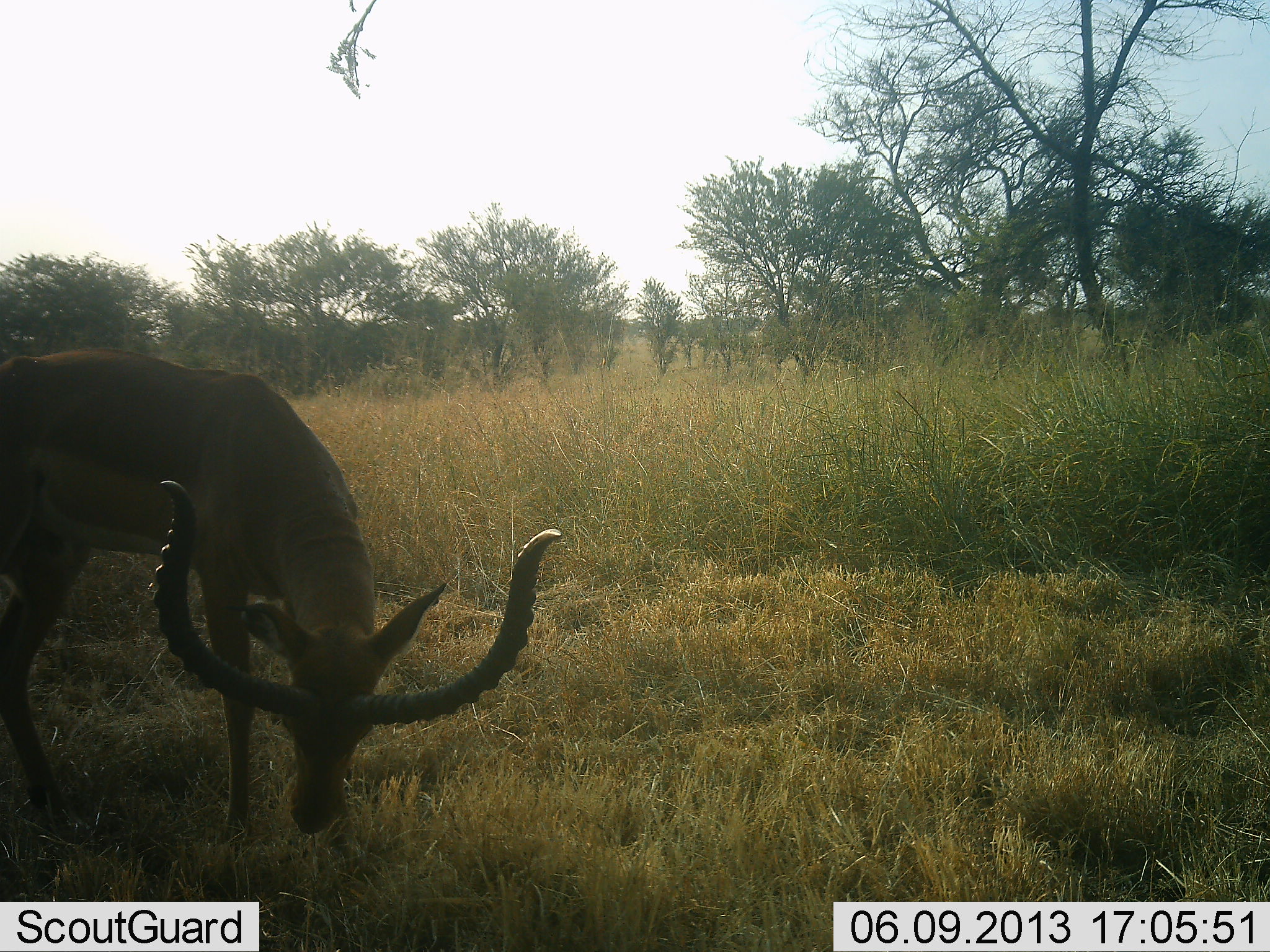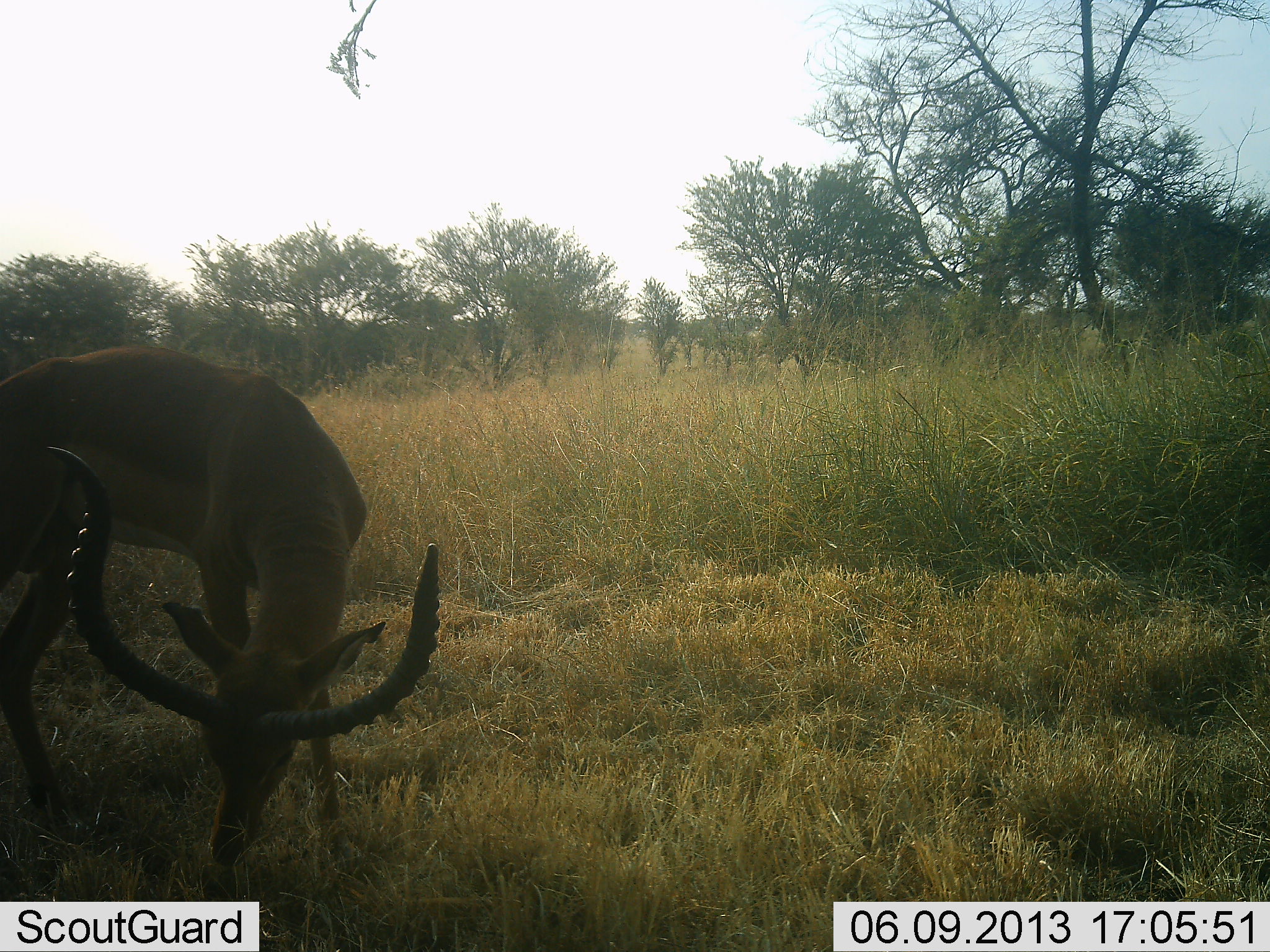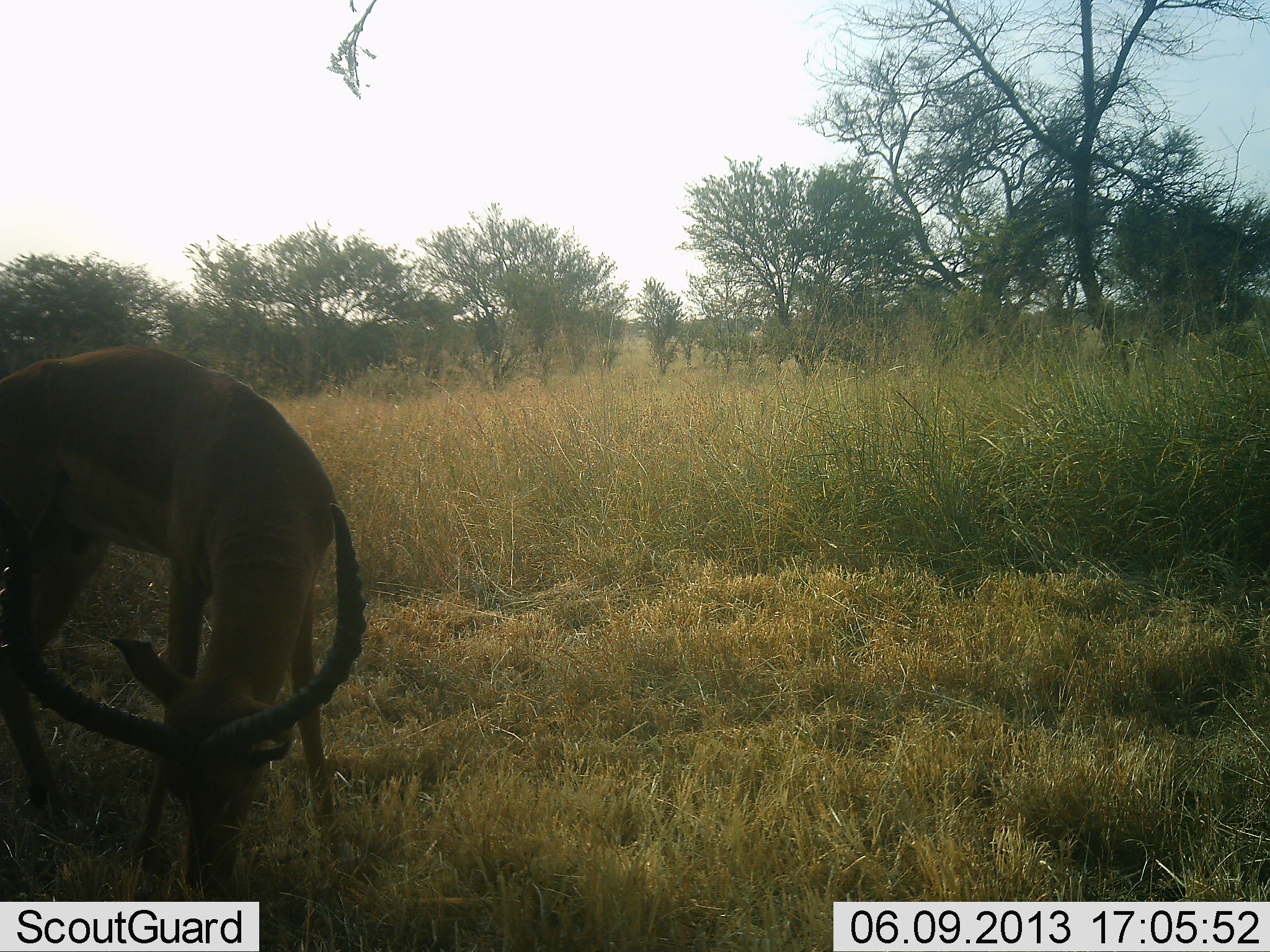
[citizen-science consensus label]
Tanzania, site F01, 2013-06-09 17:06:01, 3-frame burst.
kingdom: Animalia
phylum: Chordata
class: Mammalia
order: Artiodactyla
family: Bovidae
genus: Aepyceros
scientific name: Aepyceros melampus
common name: impala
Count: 1.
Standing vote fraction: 24%.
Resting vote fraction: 0%.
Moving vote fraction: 0%.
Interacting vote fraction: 0%.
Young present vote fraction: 0%.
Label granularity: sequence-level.